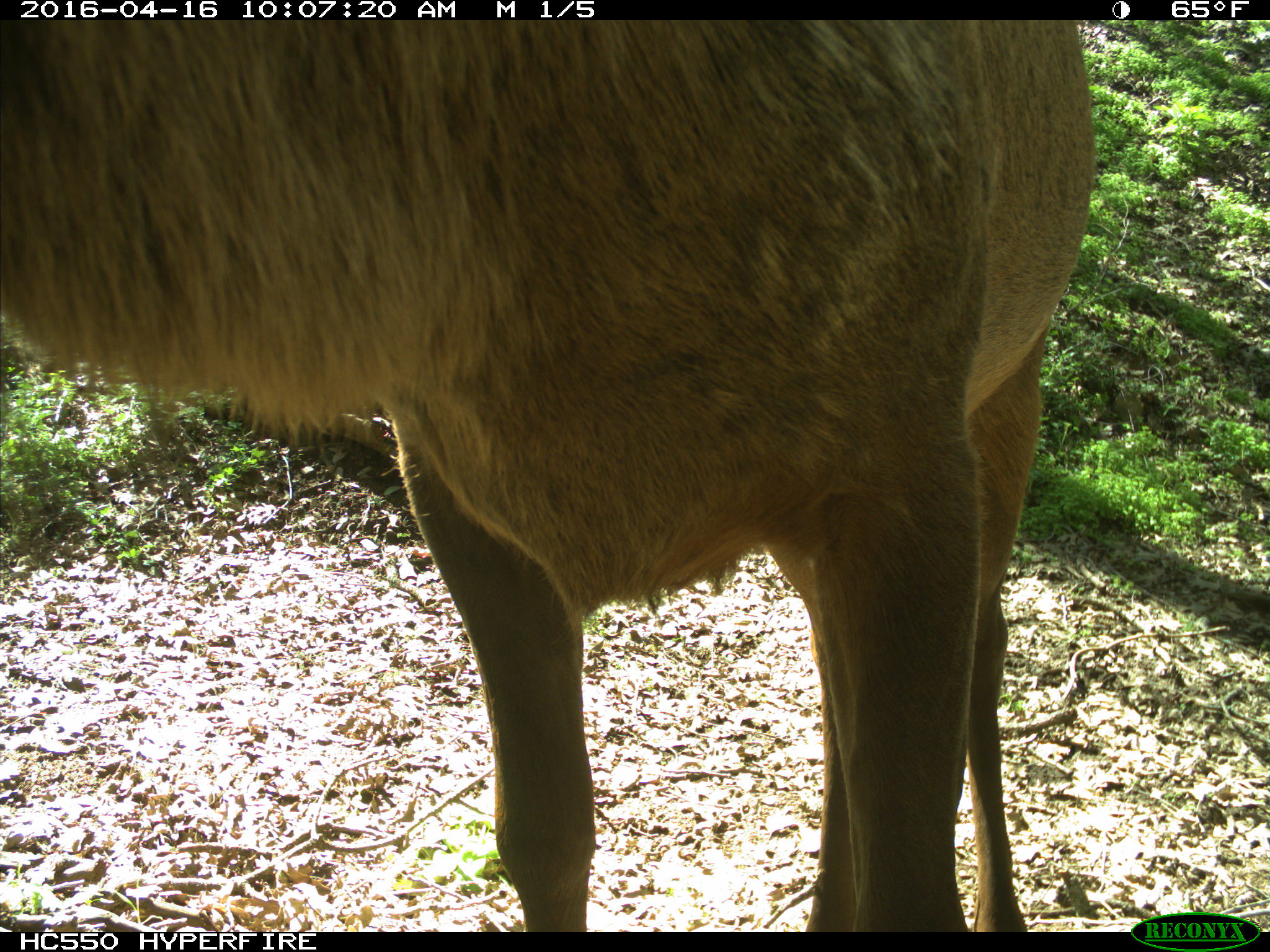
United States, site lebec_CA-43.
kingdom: Animalia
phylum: Chordata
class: Mammalia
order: Artiodactyla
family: Cervidae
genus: Cervus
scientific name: Cervus canadensis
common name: elk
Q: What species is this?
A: Cervus canadensis (elk).